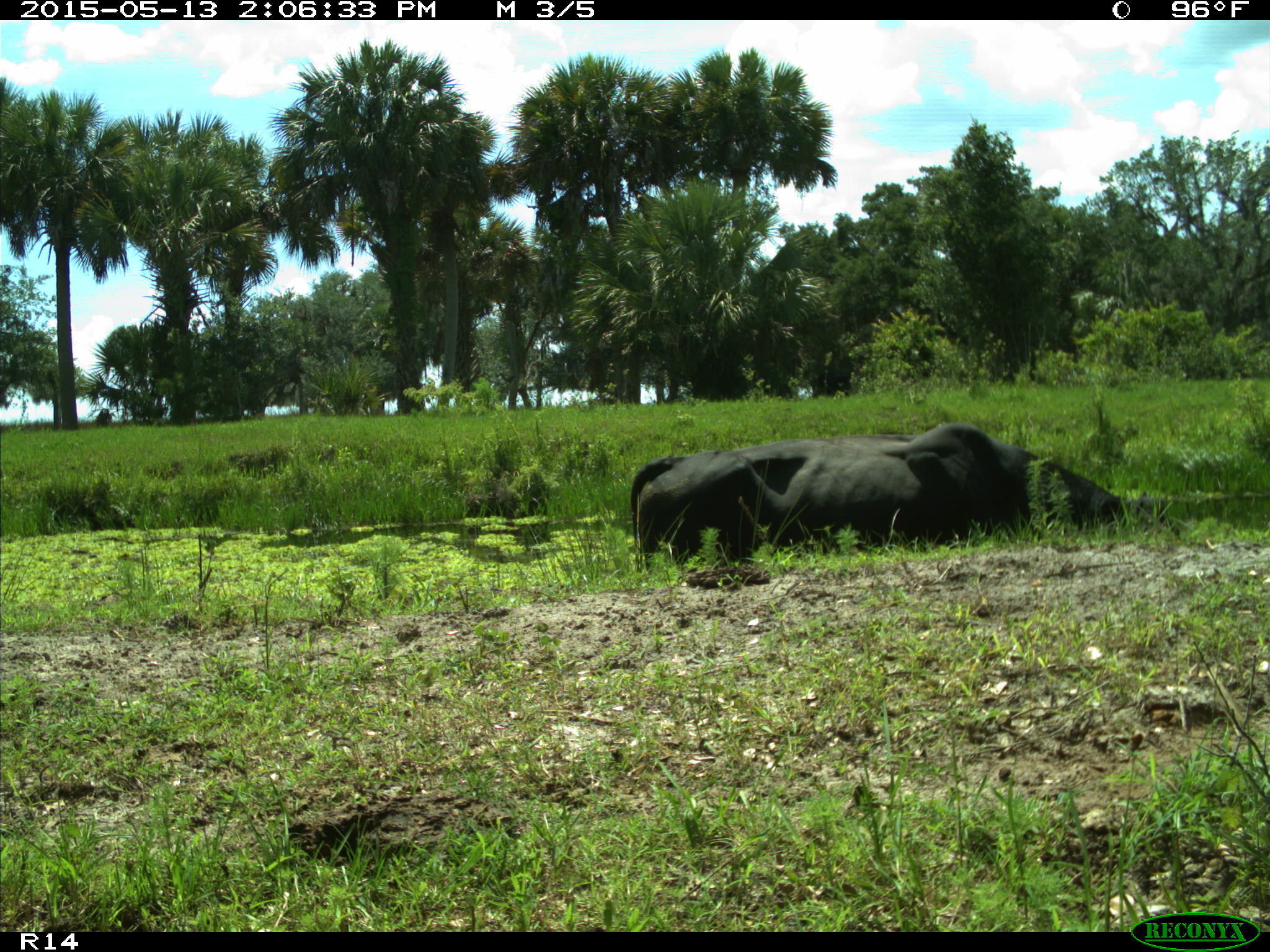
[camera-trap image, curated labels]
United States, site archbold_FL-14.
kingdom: Animalia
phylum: Chordata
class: Mammalia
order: Artiodactyla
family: Bovidae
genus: Bos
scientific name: Bos taurus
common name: domestic cow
Bos taurus (domestic cow).